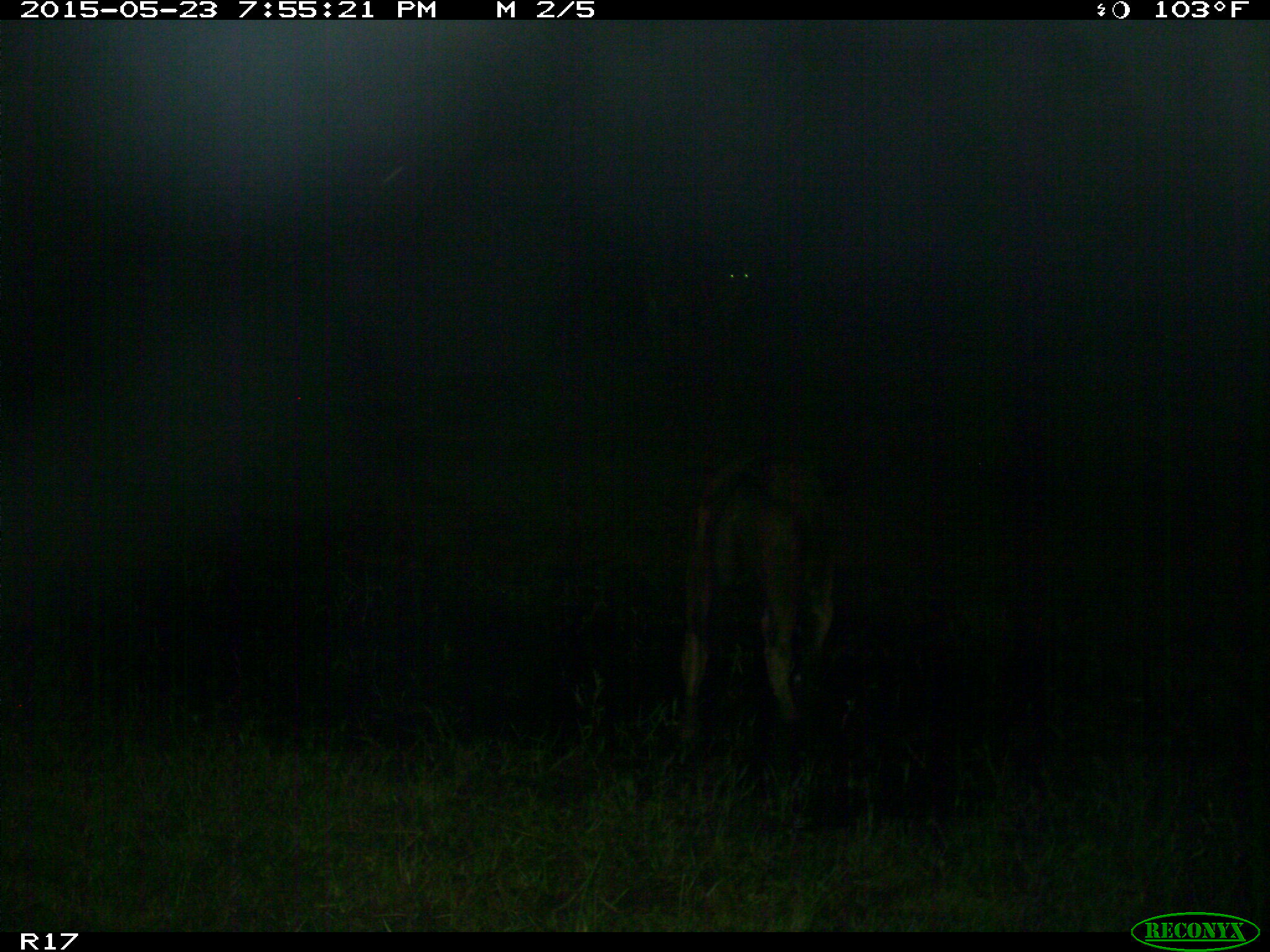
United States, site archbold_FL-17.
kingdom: Animalia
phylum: Chordata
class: Mammalia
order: Artiodactyla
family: Bovidae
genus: Bos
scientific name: Bos taurus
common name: domestic cow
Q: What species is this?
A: Bos taurus (domestic cow).